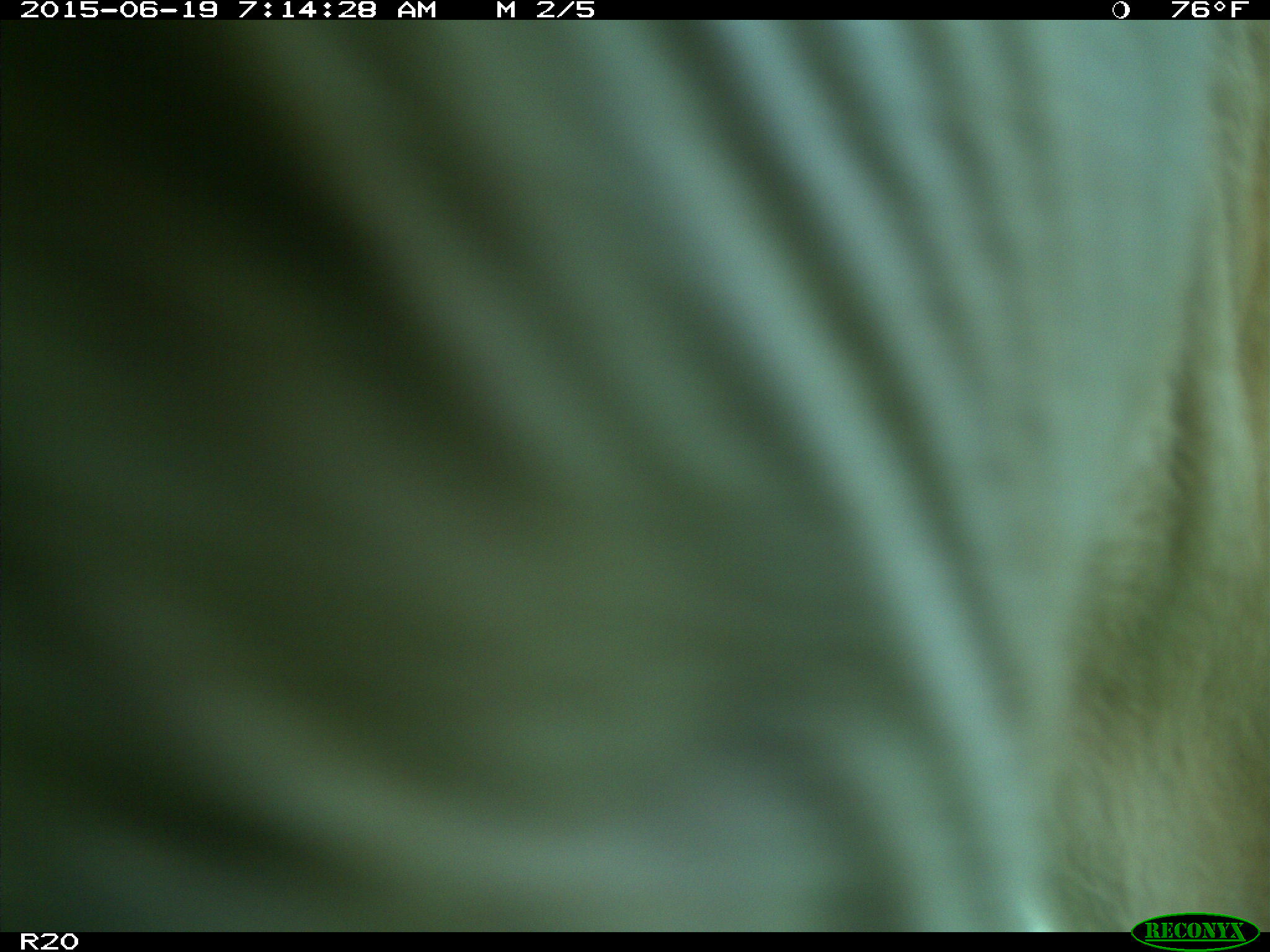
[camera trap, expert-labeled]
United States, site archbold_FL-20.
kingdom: Animalia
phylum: Chordata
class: Mammalia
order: Artiodactyla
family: Bovidae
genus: Bos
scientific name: Bos taurus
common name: domestic cow